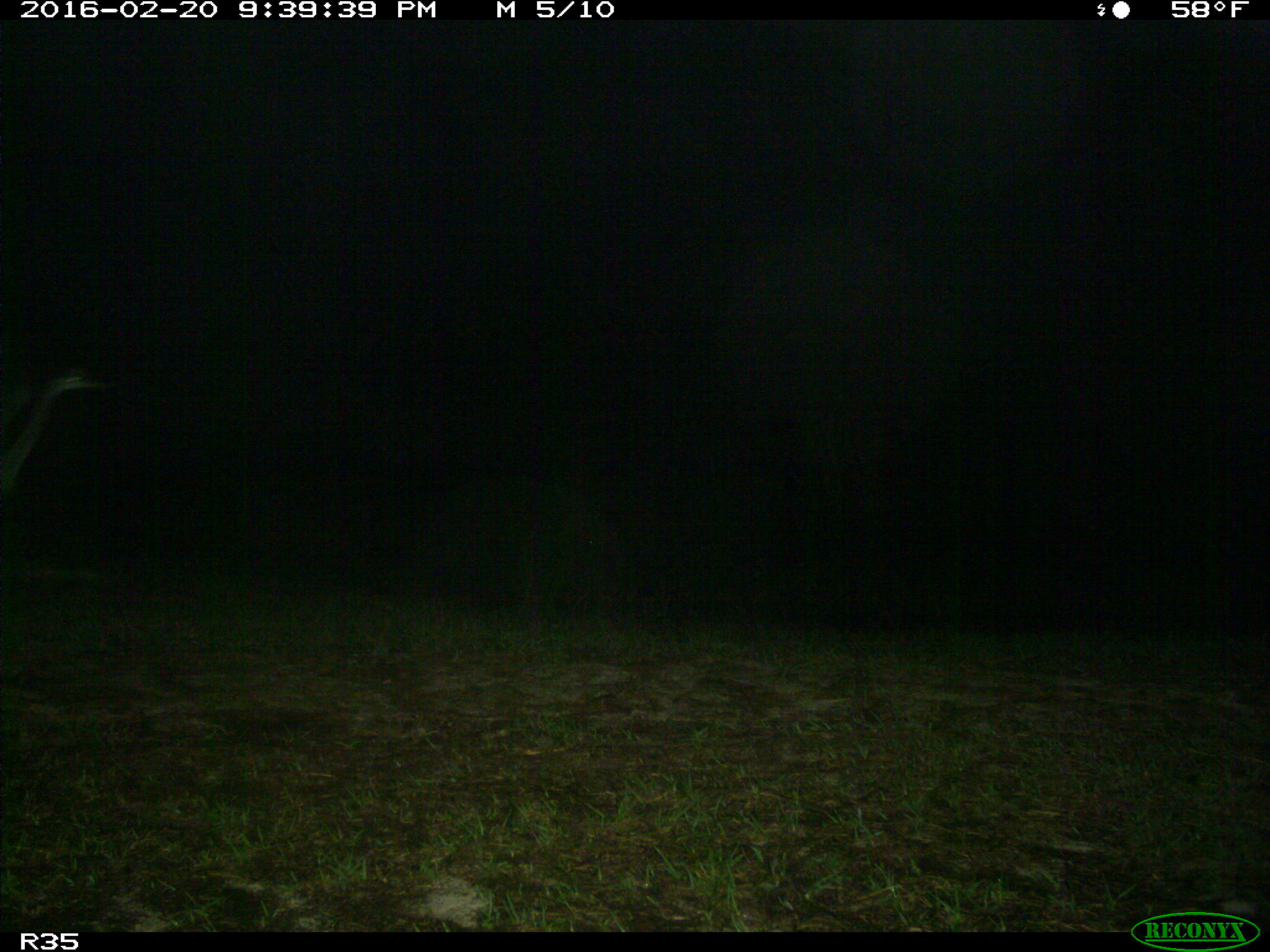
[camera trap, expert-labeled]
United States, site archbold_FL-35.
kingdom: Animalia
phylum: Chordata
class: Aves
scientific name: Aves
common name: birds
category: unidentified bird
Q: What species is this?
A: Unidentified bird (birds) (Aves).